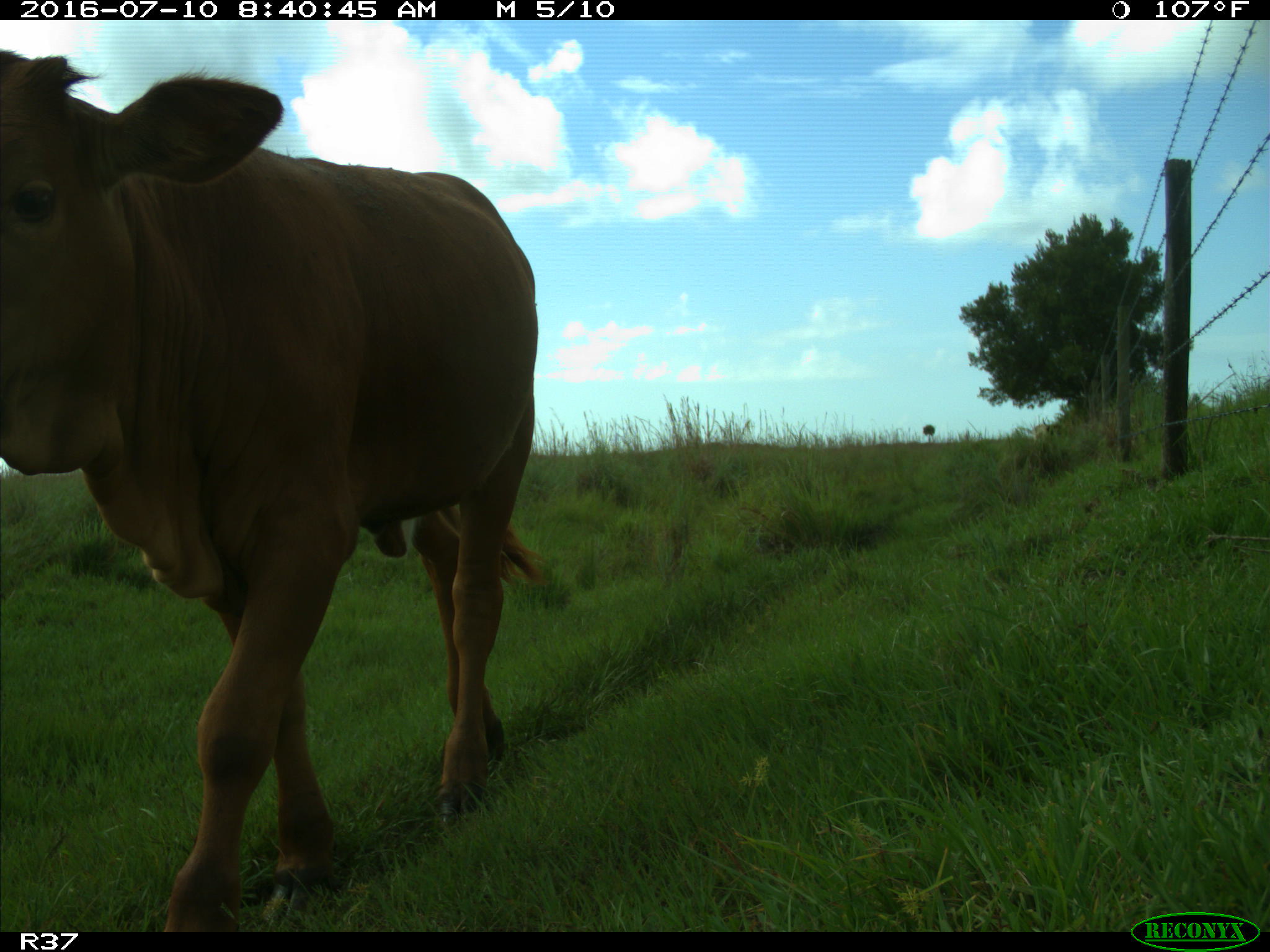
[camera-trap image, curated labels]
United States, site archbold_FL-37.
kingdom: Animalia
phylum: Chordata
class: Mammalia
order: Artiodactyla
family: Bovidae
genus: Bos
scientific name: Bos taurus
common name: domestic cow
Bos taurus (domestic cow).